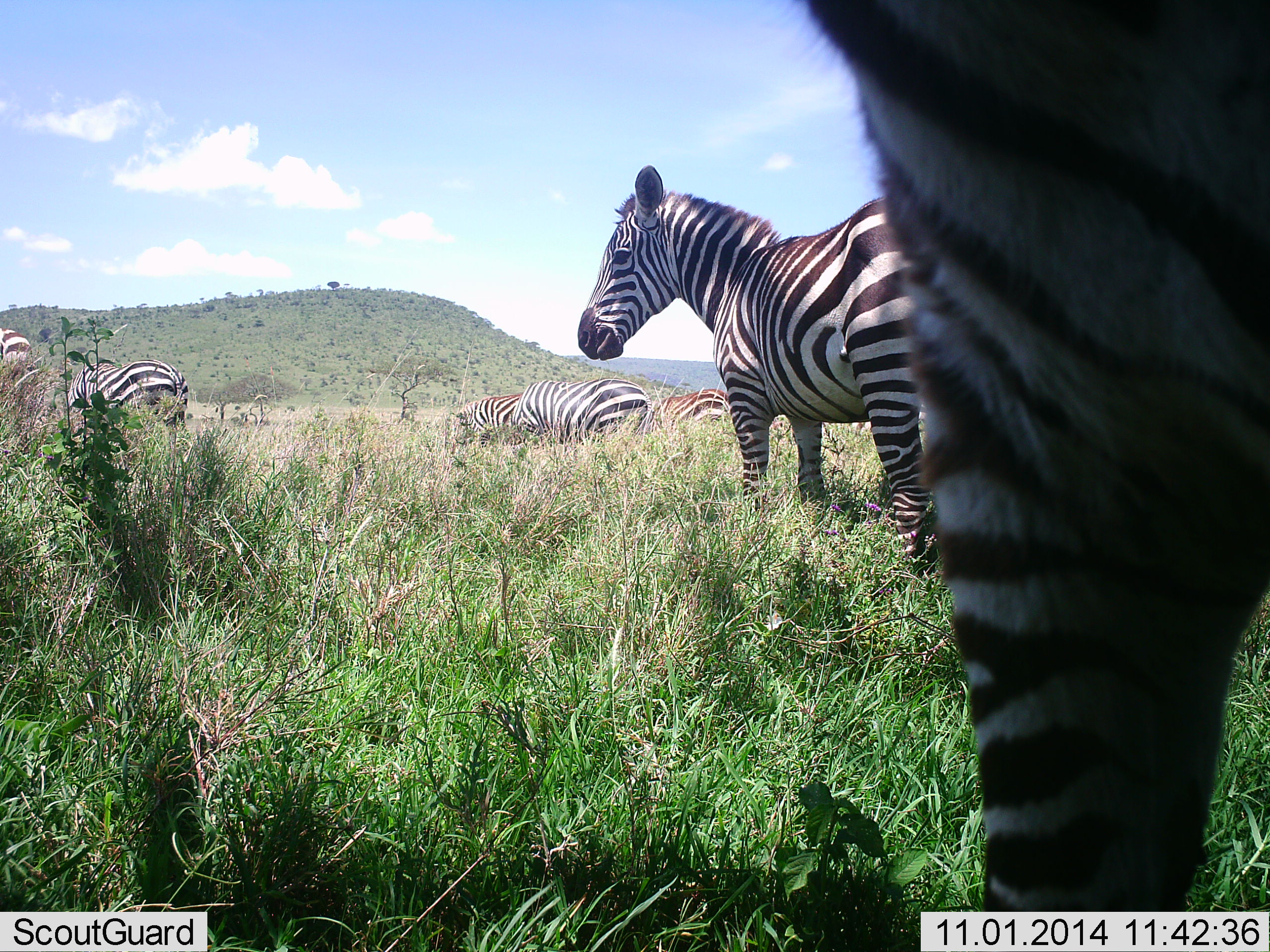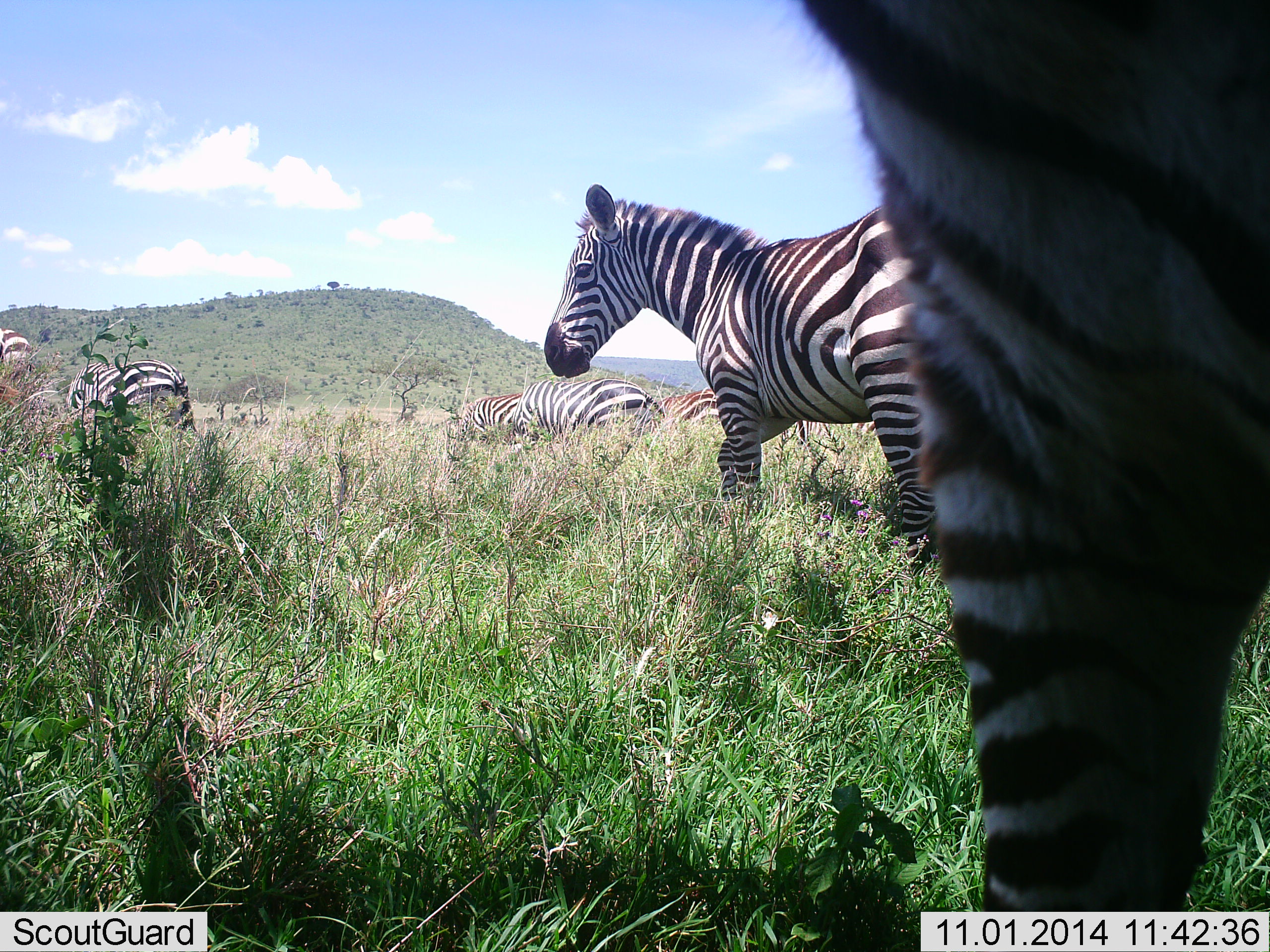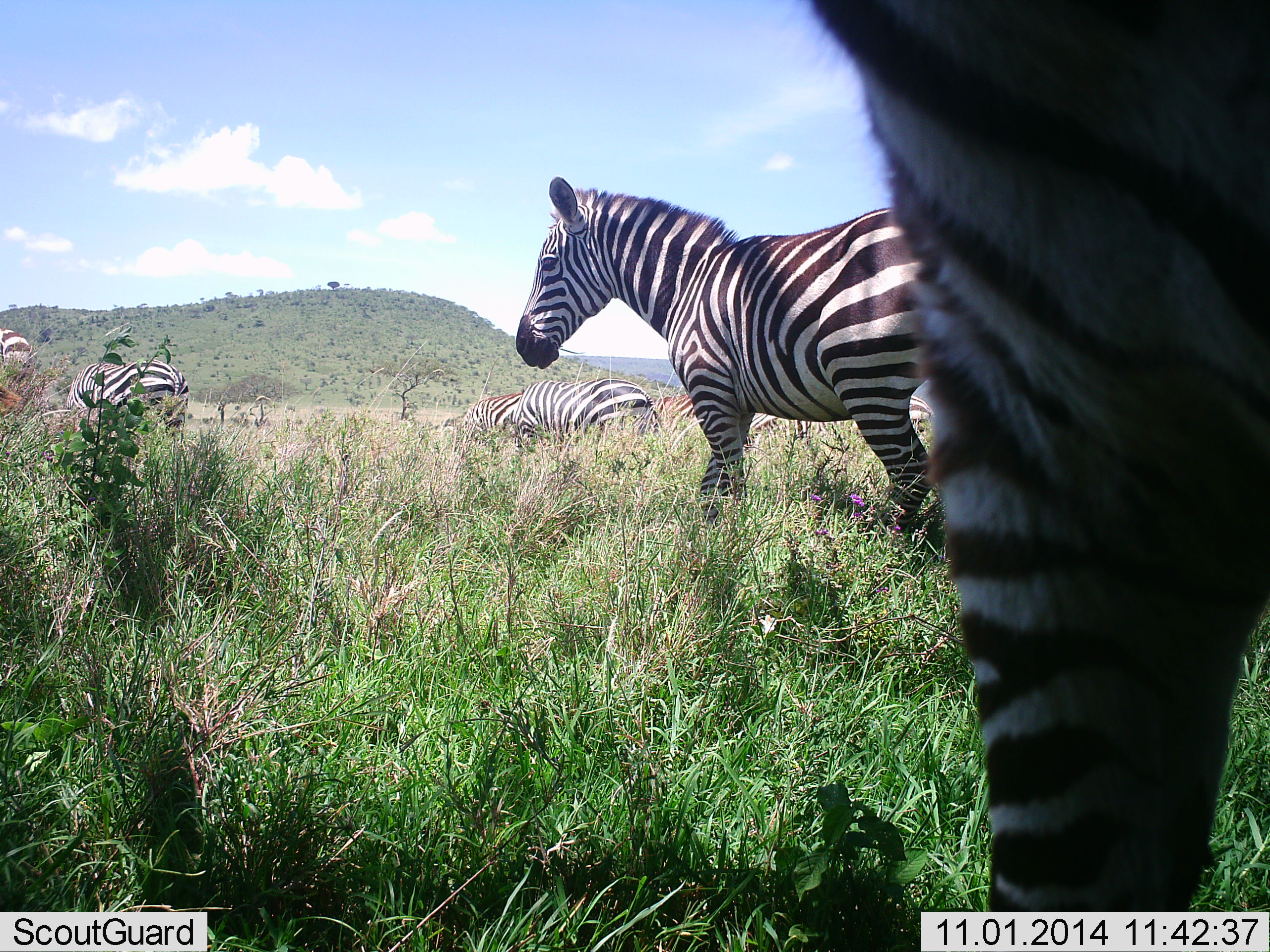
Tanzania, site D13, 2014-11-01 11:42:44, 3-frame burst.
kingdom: Animalia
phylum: Chordata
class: Mammalia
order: Perissodactyla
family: Equidae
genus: Equus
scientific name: Equus quagga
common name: plains zebra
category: zebra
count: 7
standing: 90%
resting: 0%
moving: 20%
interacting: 0%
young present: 0%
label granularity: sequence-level